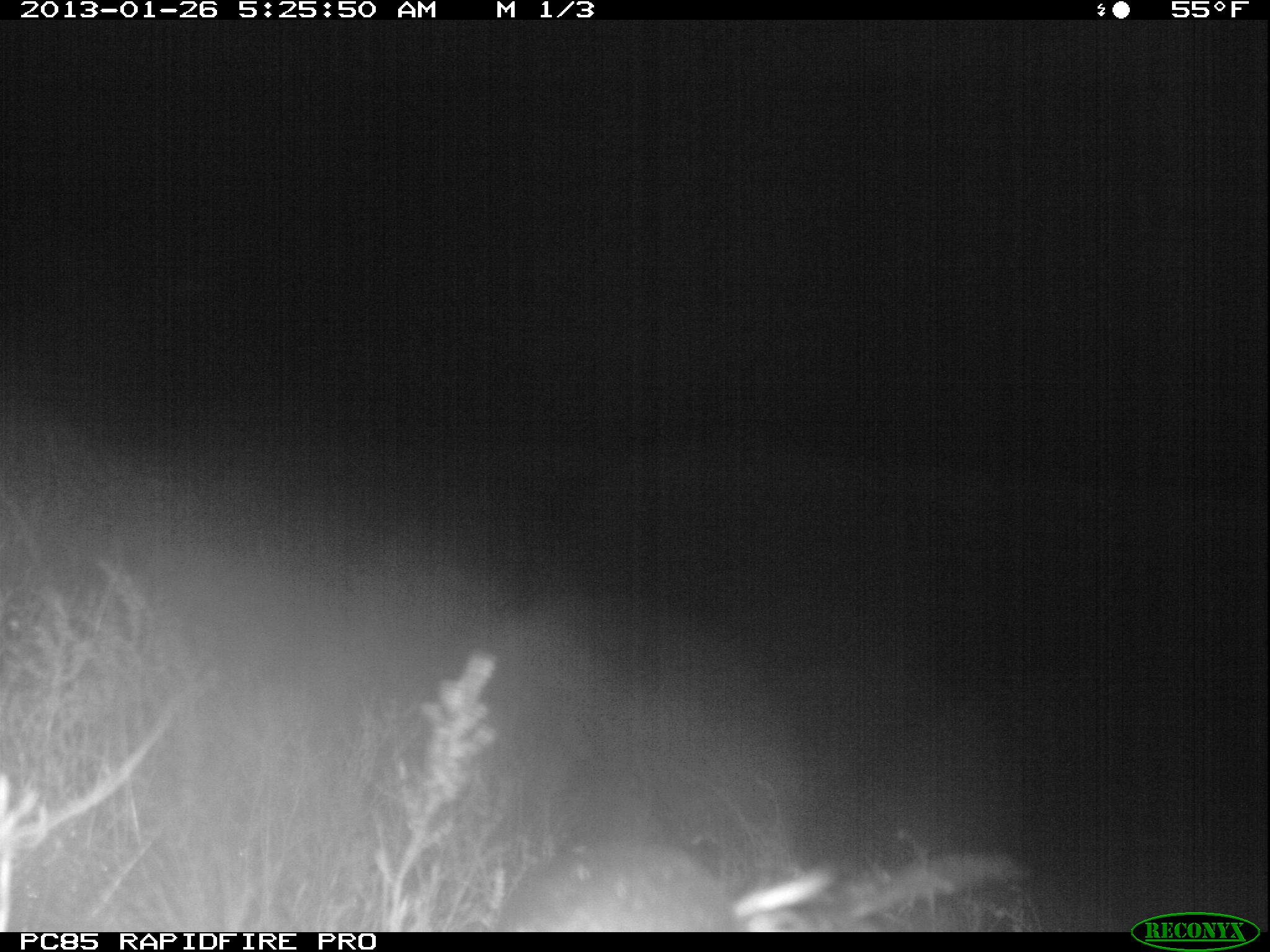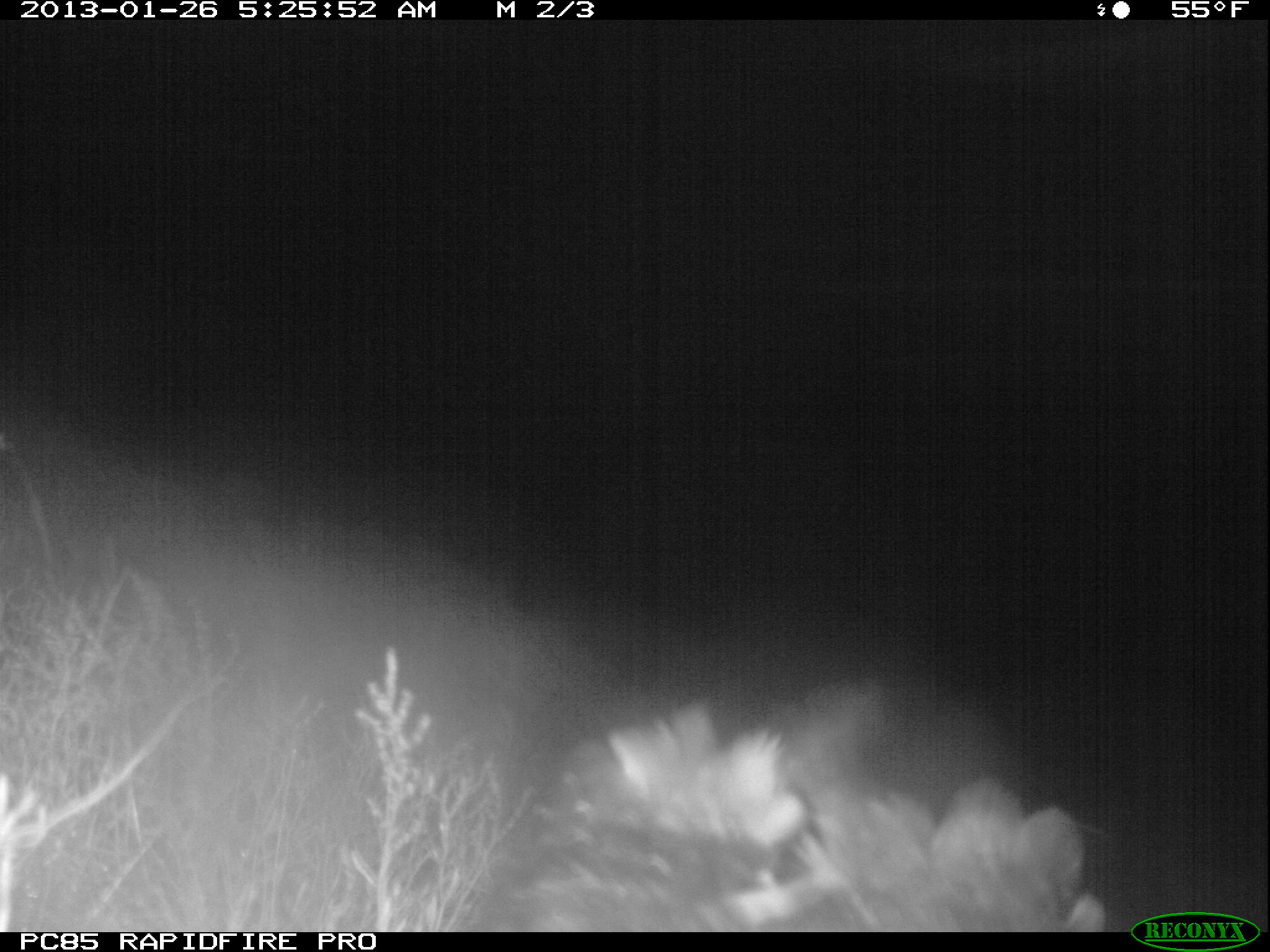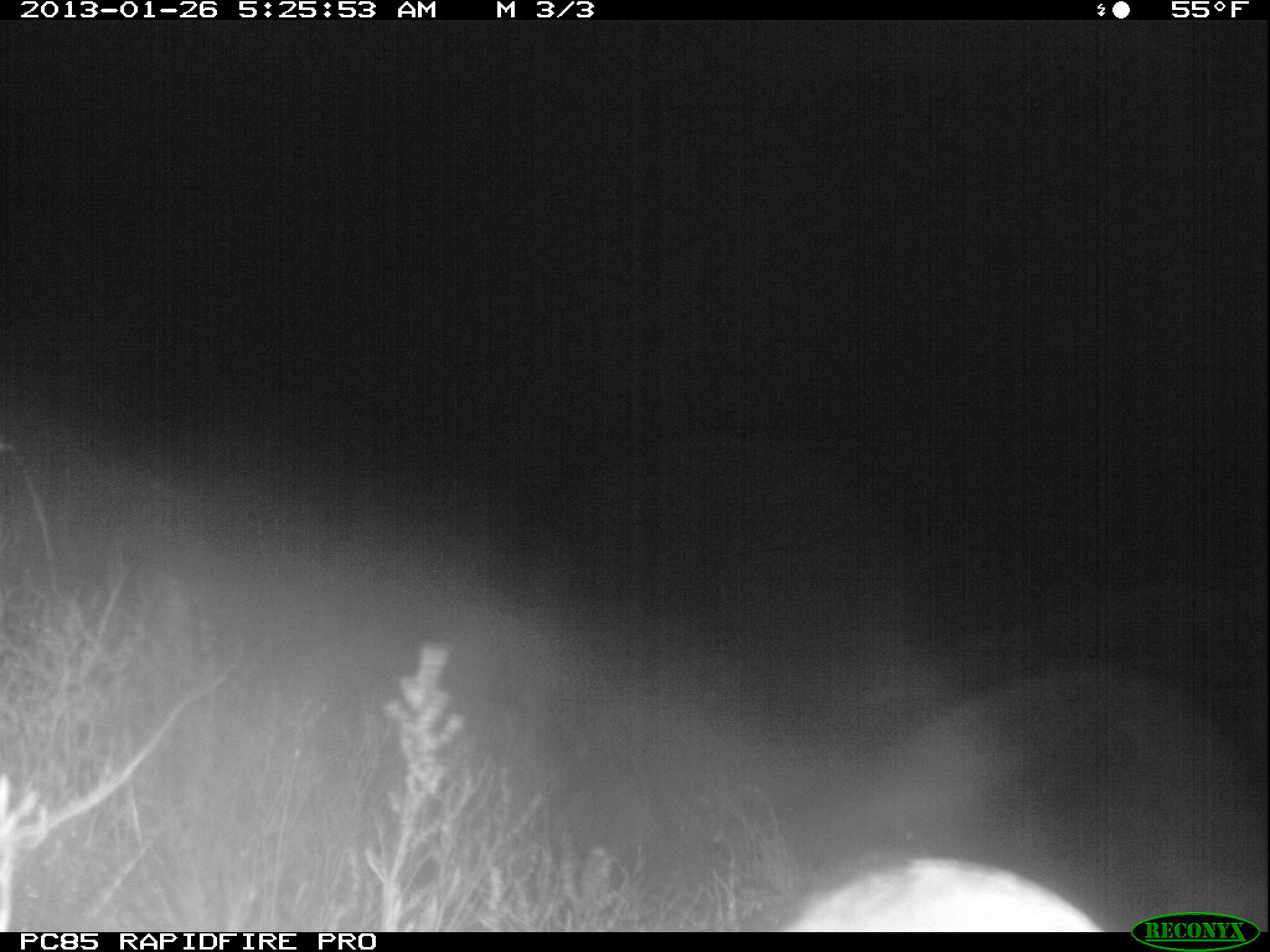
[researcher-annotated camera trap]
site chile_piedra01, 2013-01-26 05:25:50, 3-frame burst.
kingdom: Animalia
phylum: Chordata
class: Aves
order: Procellariiformes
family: Procellariidae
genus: Calonectris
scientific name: Calonectris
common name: shearwater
Shearwater (Calonectris).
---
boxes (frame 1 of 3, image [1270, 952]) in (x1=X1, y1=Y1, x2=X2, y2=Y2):
shearwater: (x1=487, y1=833, x2=998, y2=932)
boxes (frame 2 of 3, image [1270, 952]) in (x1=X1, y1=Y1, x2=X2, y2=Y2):
shearwater: (x1=470, y1=684, x2=1111, y2=937)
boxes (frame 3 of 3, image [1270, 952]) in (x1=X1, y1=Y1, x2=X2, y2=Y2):
shearwater: (x1=763, y1=858, x2=1107, y2=934)